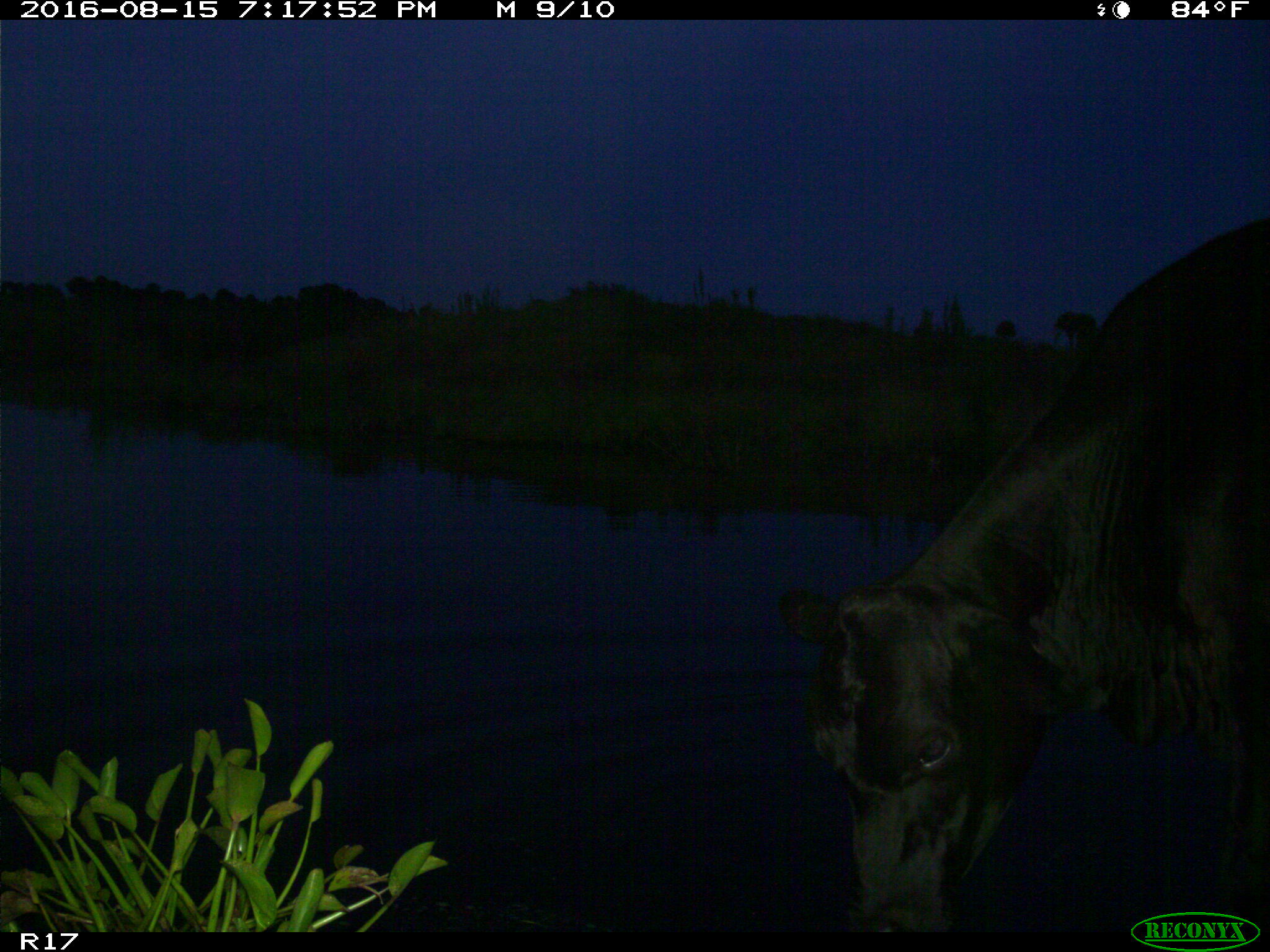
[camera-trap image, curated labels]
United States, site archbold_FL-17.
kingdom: Animalia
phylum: Chordata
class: Mammalia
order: Artiodactyla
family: Bovidae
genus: Bos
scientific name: Bos taurus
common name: domestic cow